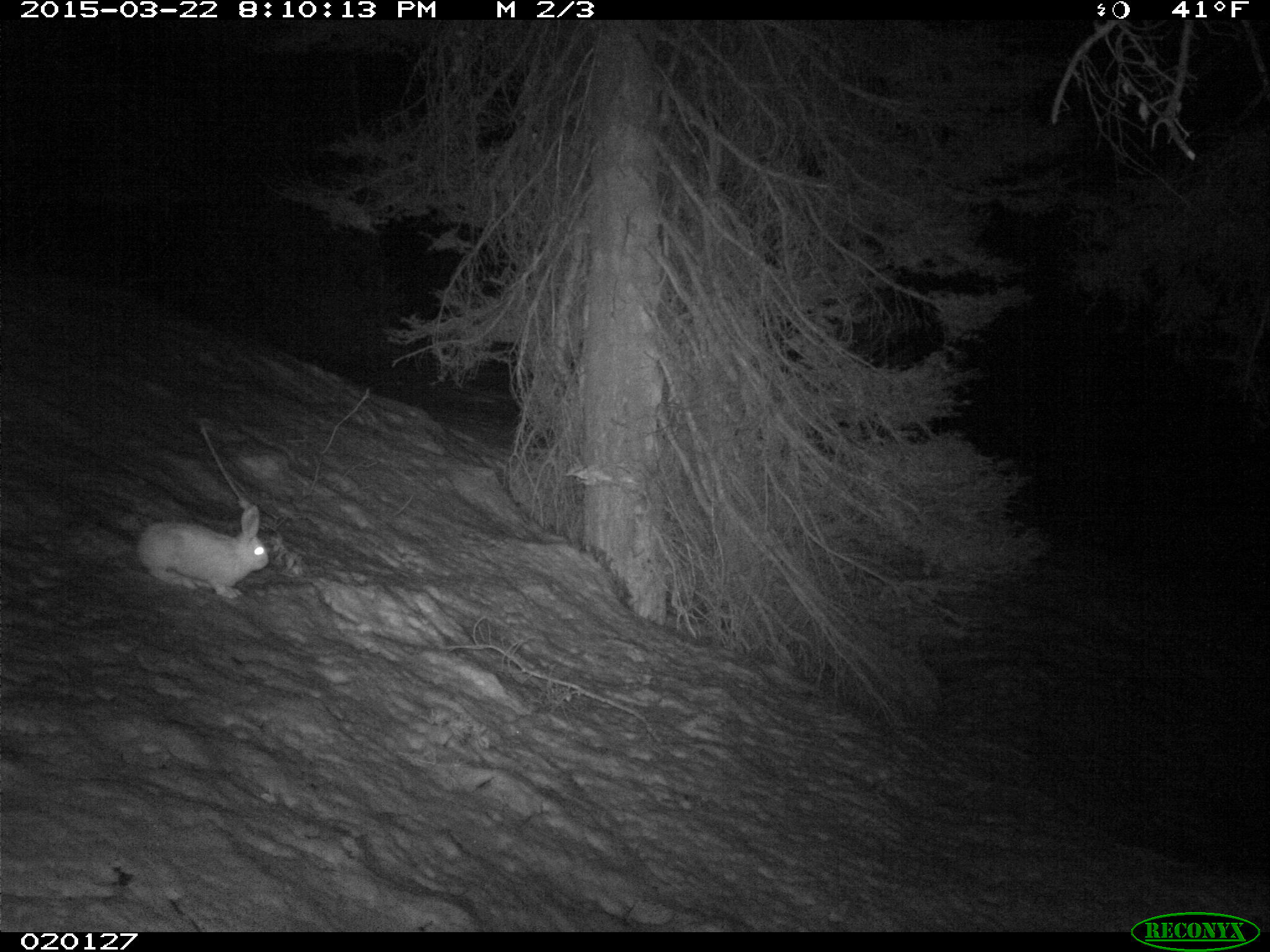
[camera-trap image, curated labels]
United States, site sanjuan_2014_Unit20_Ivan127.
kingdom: Animalia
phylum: Chordata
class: Mammalia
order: Lagomorpha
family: Leporidae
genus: Lepus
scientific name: Lepus americanus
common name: snowshoe hare